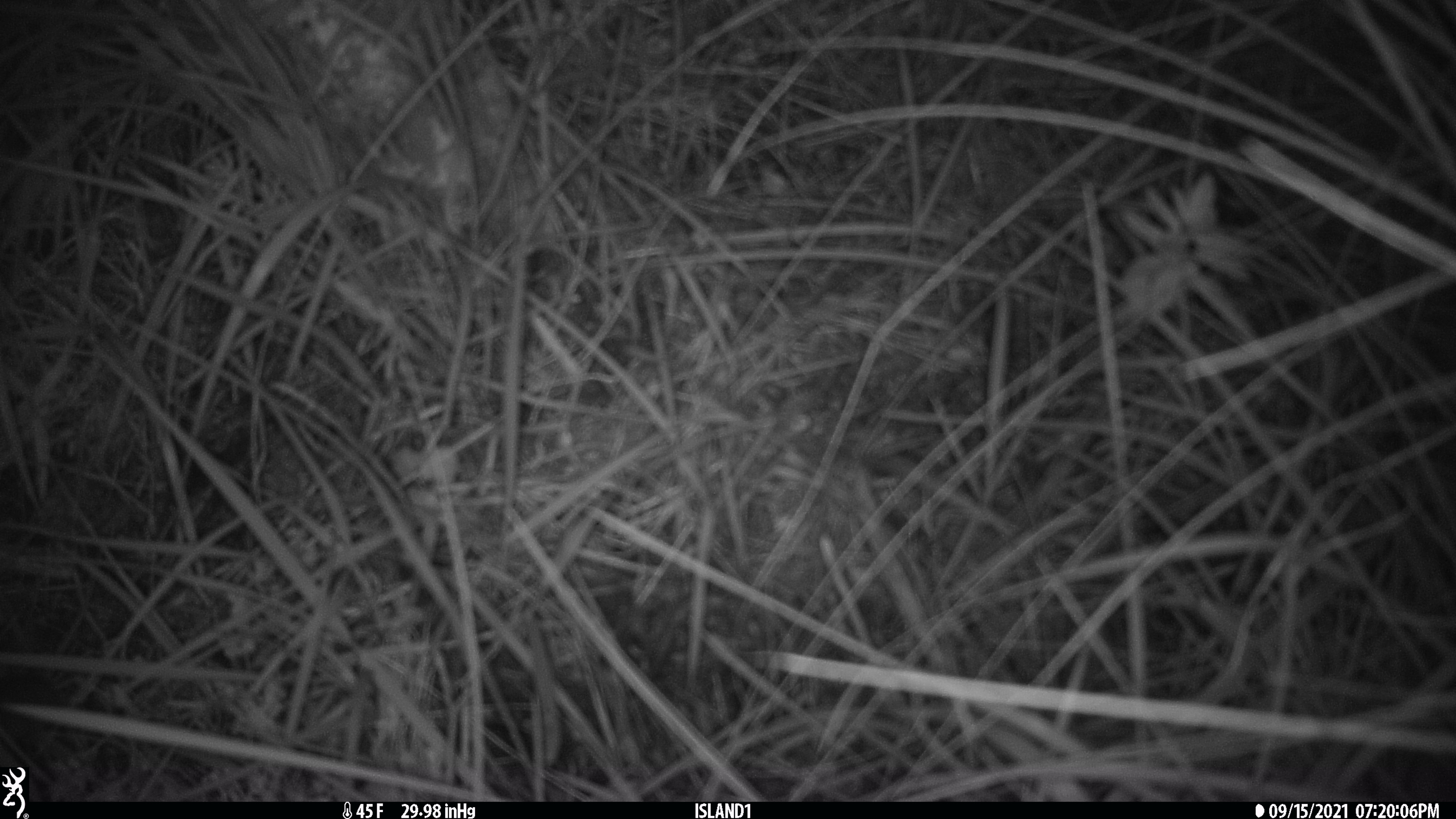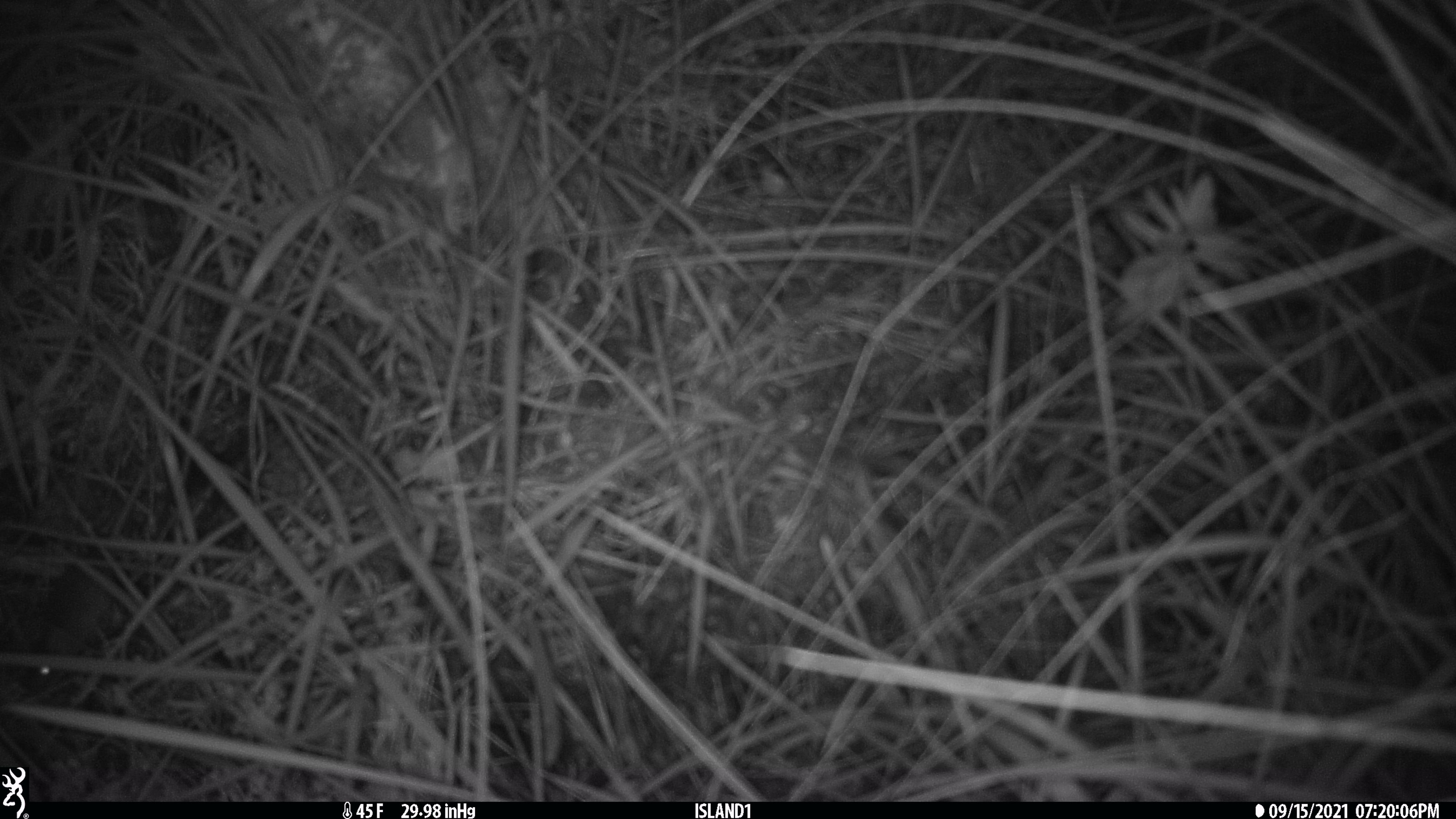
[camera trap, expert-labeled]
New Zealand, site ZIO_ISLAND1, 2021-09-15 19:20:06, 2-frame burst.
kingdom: Animalia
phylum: Chordata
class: Mammalia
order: Rodentia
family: Muridae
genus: Mus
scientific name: Mus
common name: mouse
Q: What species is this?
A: Mouse (Mus).